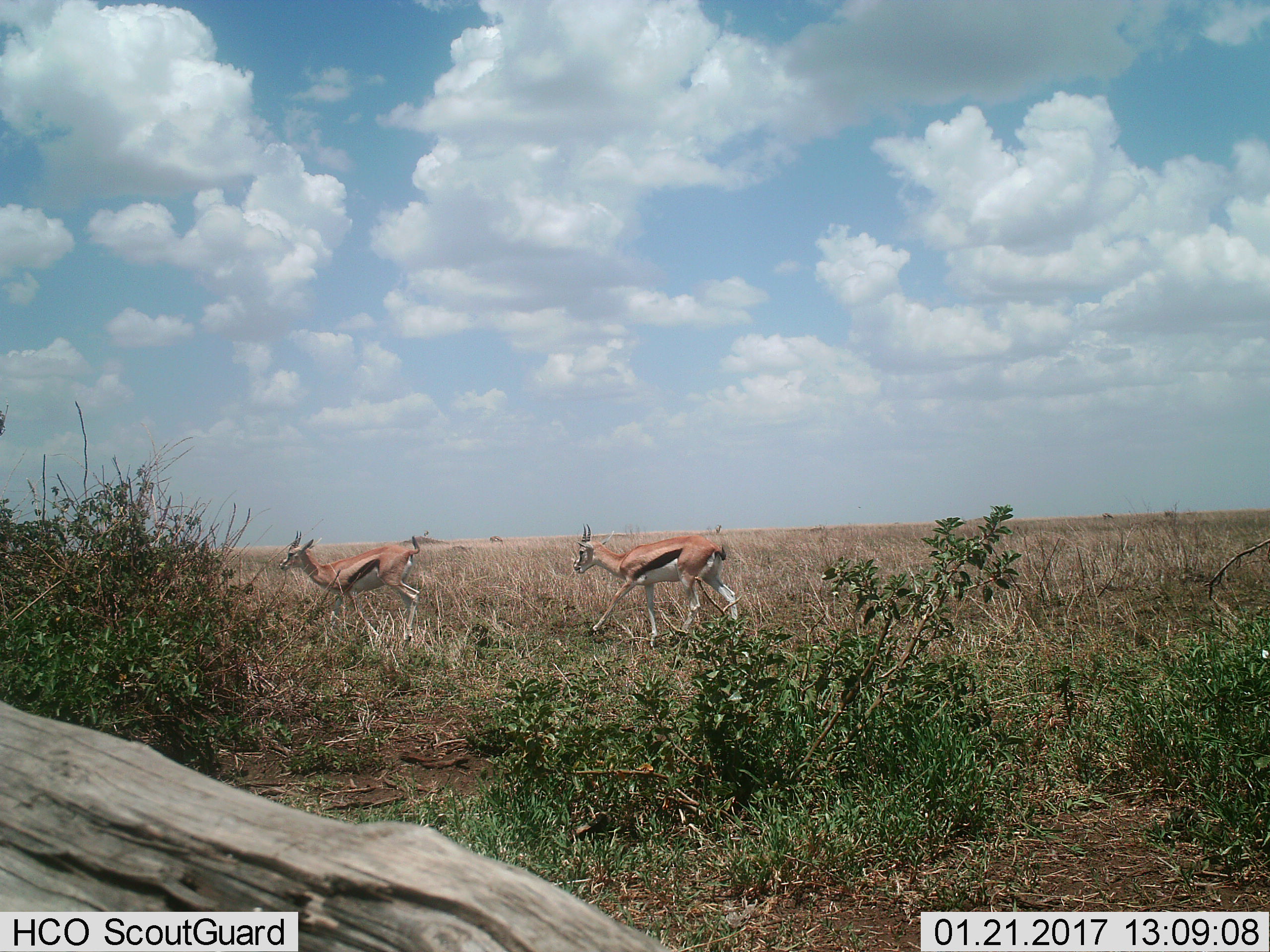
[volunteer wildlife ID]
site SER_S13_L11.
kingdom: Animalia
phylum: Chordata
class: Mammalia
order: Artiodactyla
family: Bovidae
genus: Eudorcas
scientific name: Eudorcas thomsonii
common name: thomson's gazelle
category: gazellethomsons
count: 2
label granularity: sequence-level